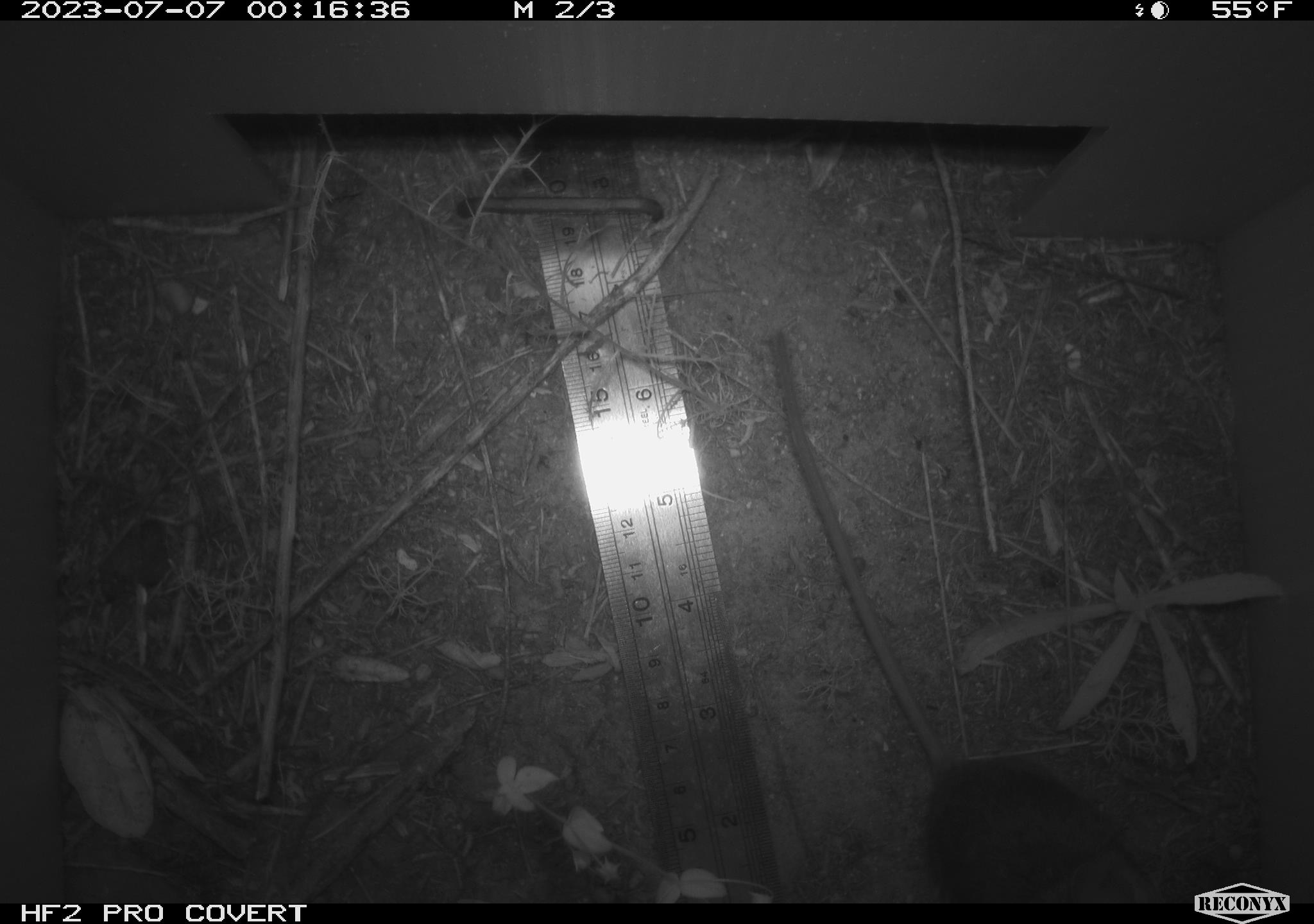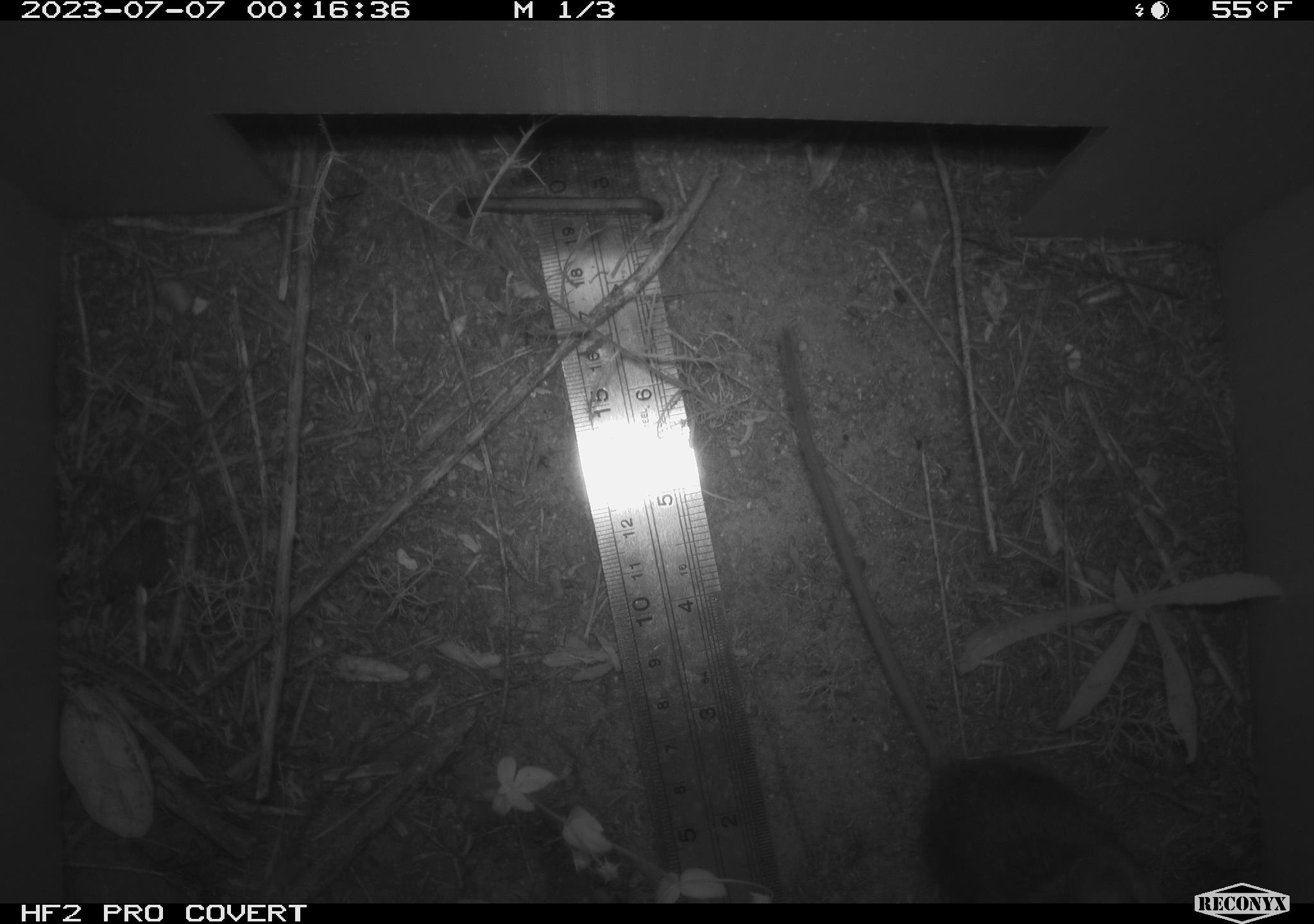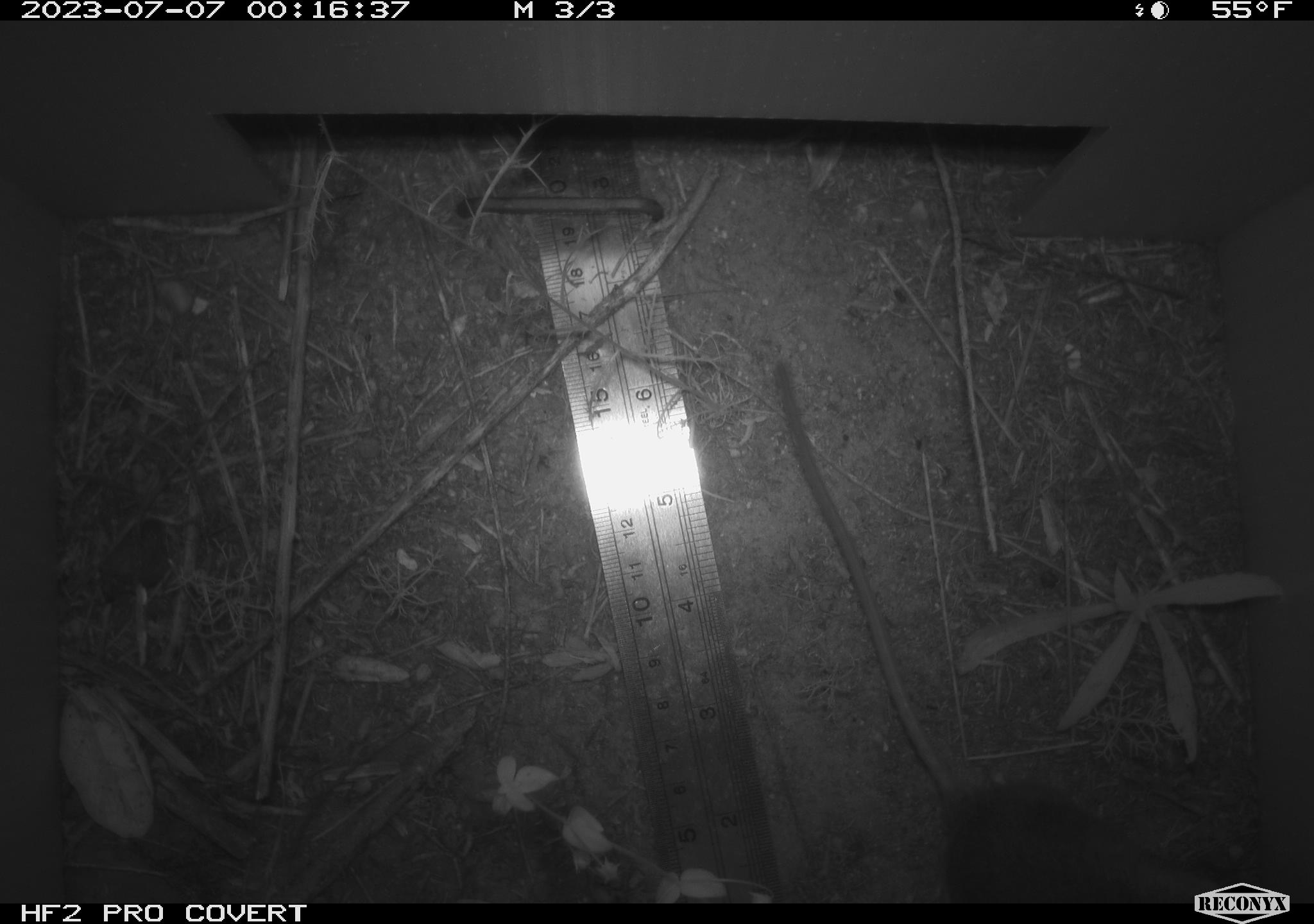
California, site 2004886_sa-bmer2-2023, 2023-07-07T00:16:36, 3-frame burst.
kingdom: Animalia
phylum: Chordata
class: Mammalia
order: Rodentia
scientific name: Rodentia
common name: mouse species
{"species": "mouse species (Rodentia)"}